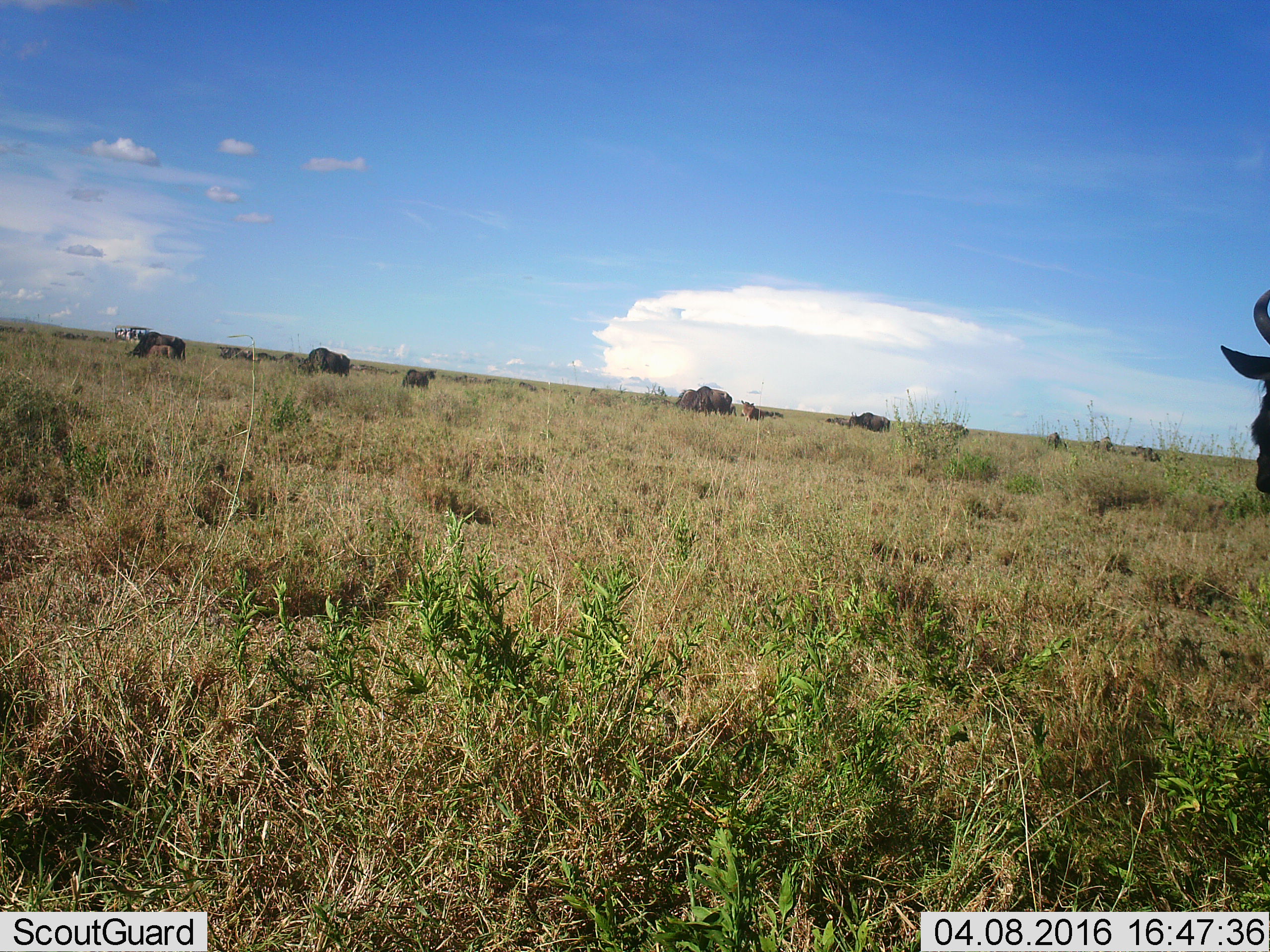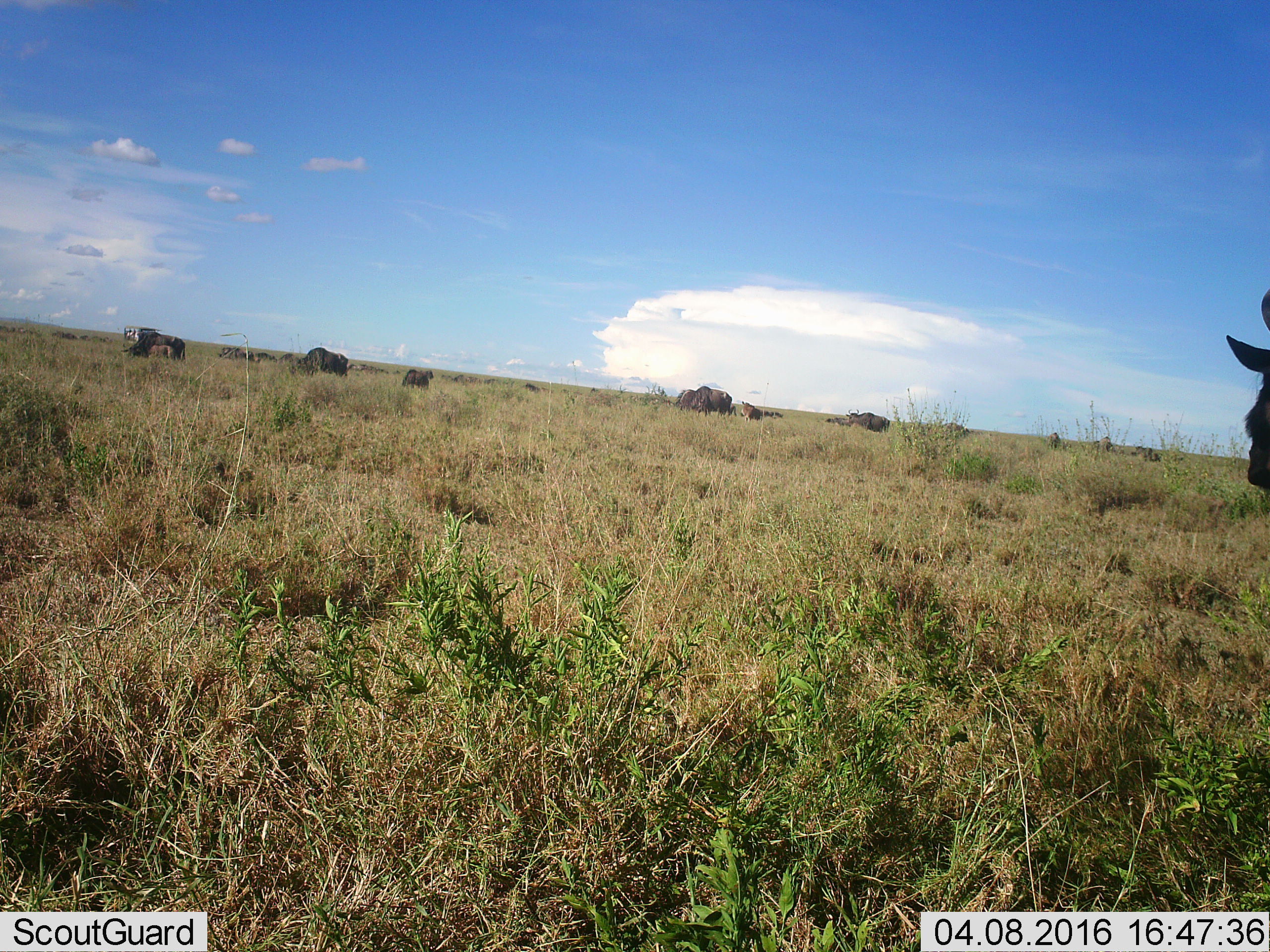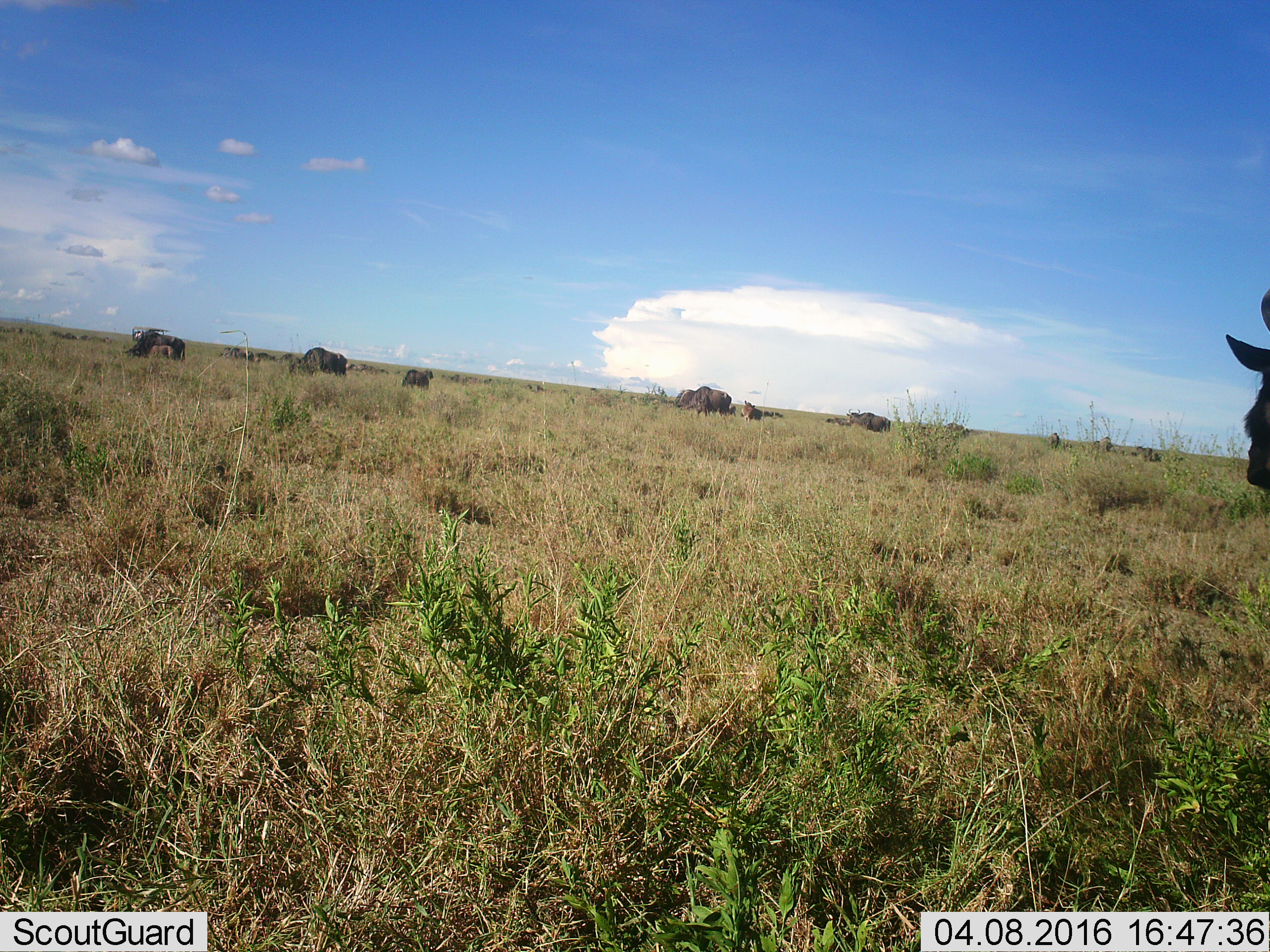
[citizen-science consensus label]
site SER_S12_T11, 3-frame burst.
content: unidentified animal